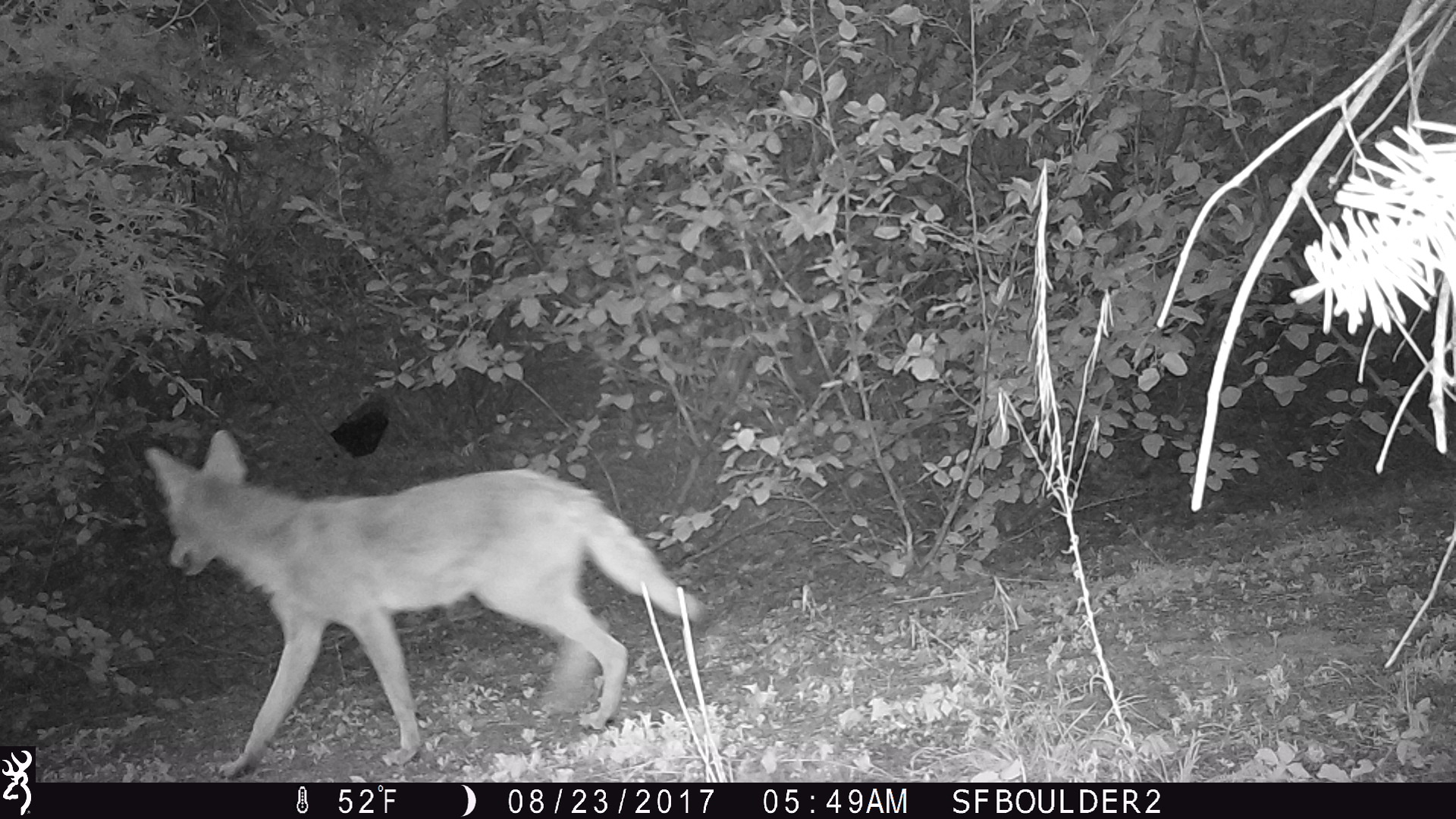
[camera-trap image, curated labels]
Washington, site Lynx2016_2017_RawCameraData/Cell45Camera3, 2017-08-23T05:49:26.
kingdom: Animalia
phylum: Chordata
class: Mammalia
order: Carnivora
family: Canidae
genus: Canis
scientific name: Canis latrans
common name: coyote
Canis latrans (coyote). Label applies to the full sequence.